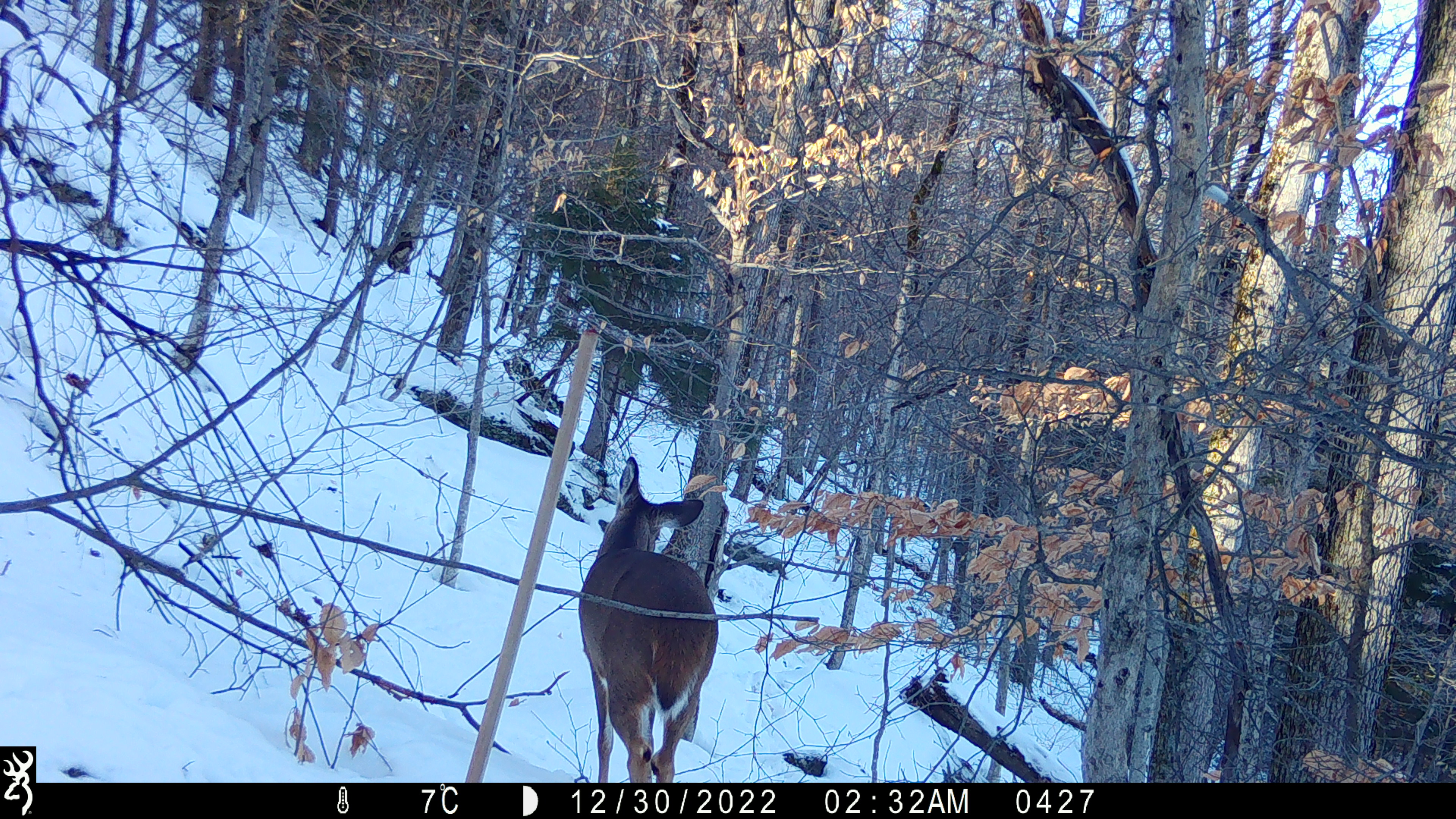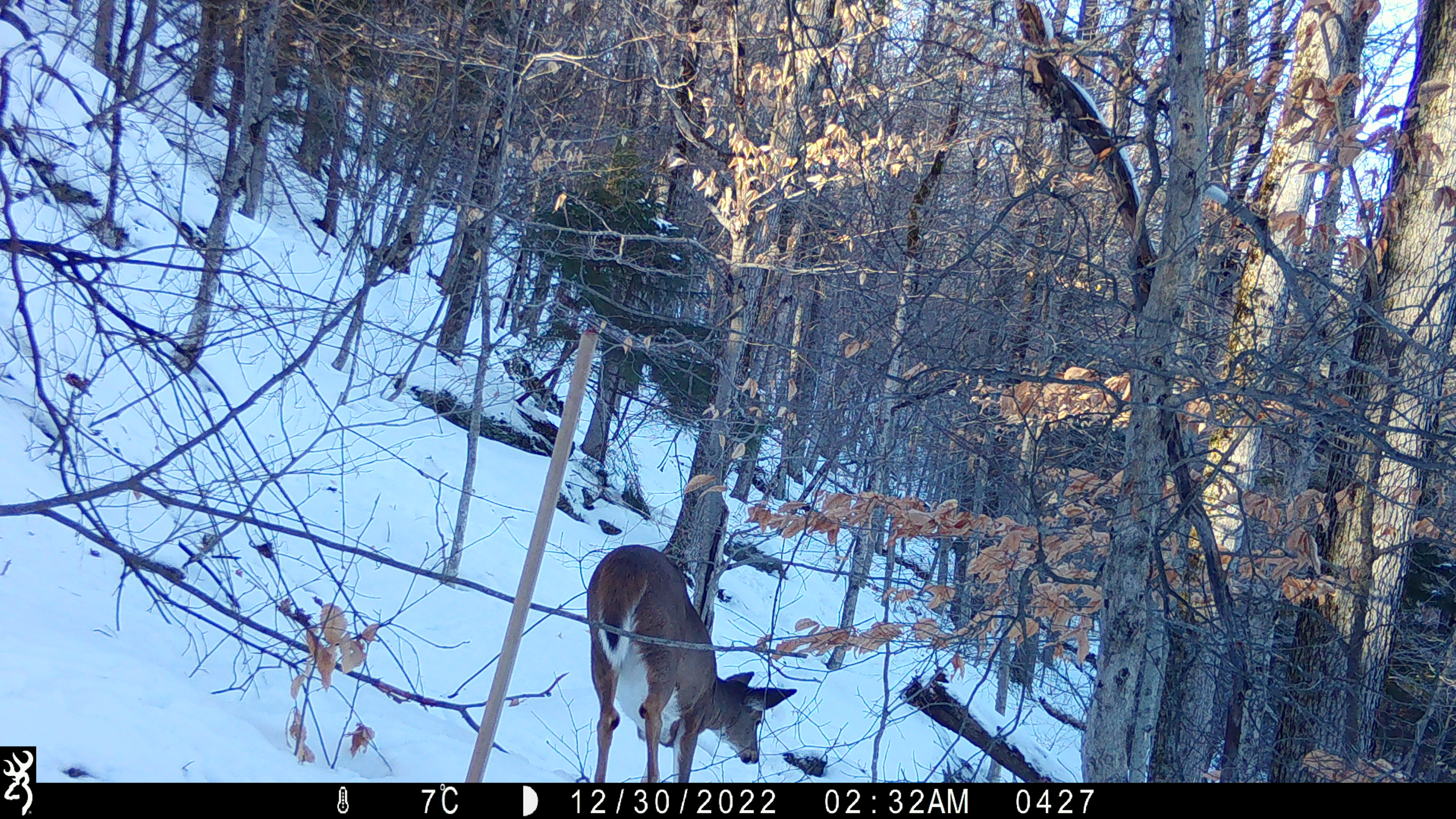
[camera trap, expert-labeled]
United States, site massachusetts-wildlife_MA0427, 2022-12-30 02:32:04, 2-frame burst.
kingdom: Animalia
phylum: Chordata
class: Mammalia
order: Artiodactyla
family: Cervidae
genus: Odocoileus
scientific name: Odocoileus virginianus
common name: white-tailed deer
White-tailed deer (Odocoileus virginianus).